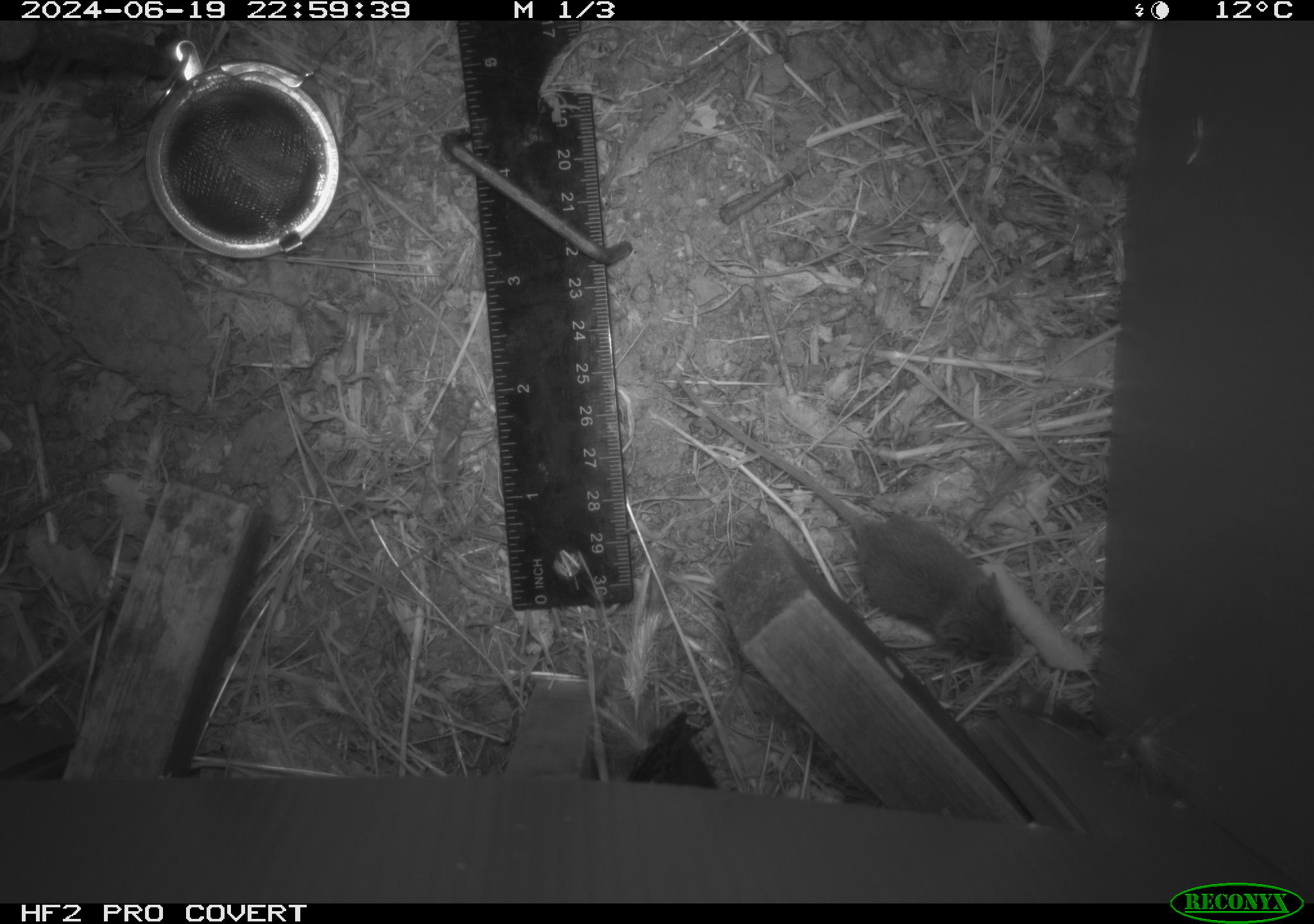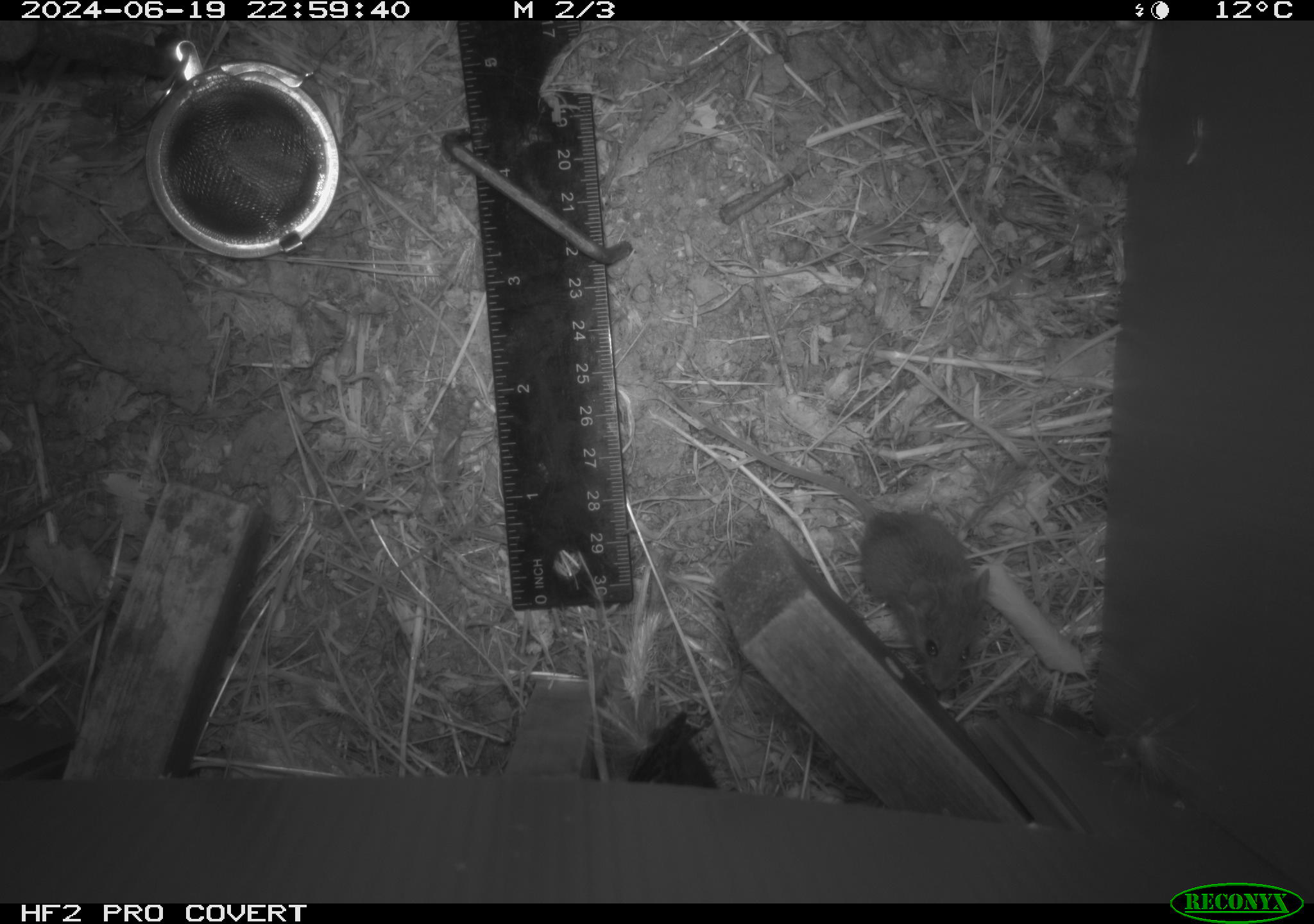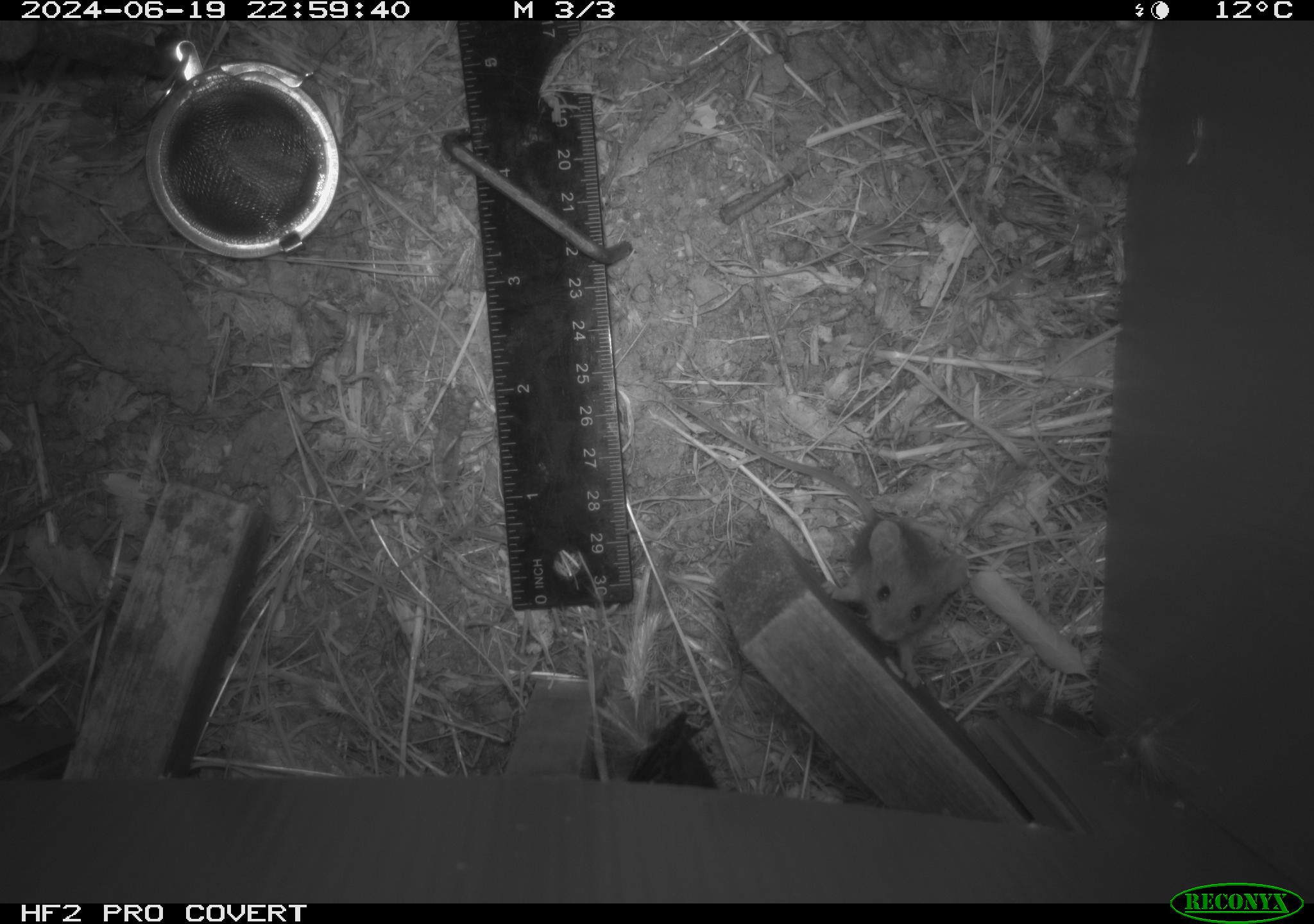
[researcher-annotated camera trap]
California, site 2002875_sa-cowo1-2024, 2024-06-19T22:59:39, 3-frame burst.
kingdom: Animalia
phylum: Chordata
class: Mammalia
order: Rodentia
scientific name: Rodentia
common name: mouse species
Mouse species (Rodentia).